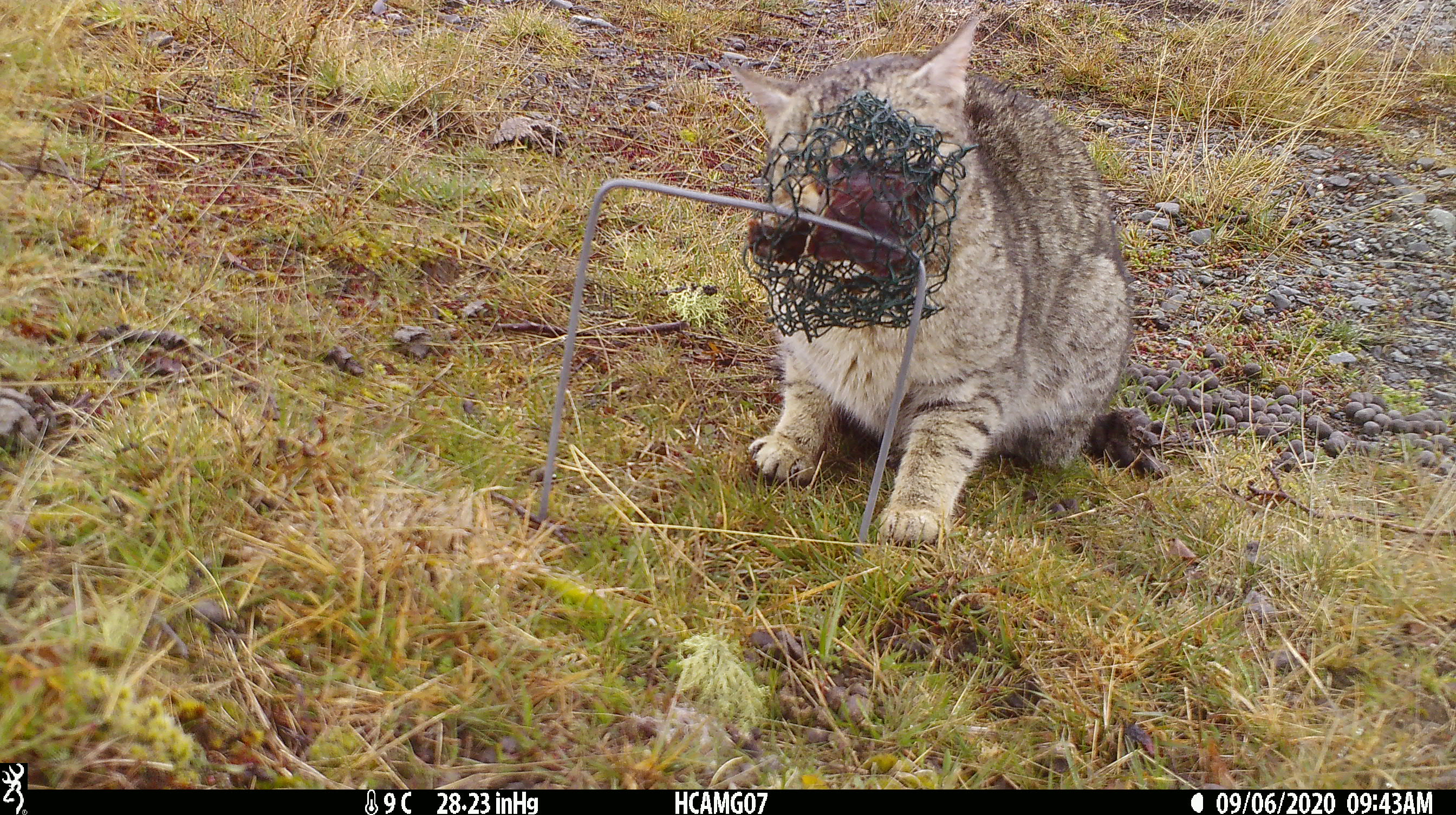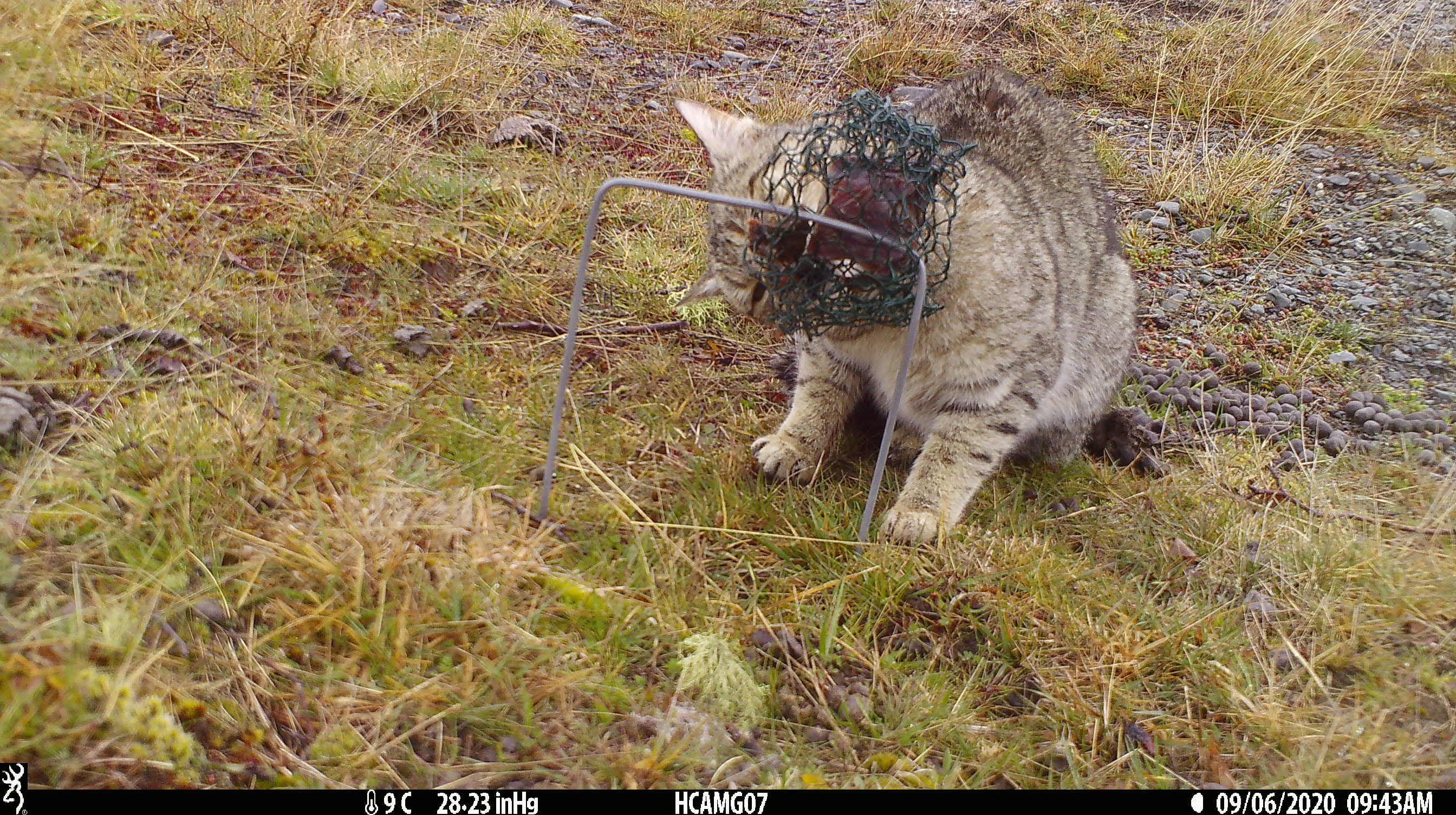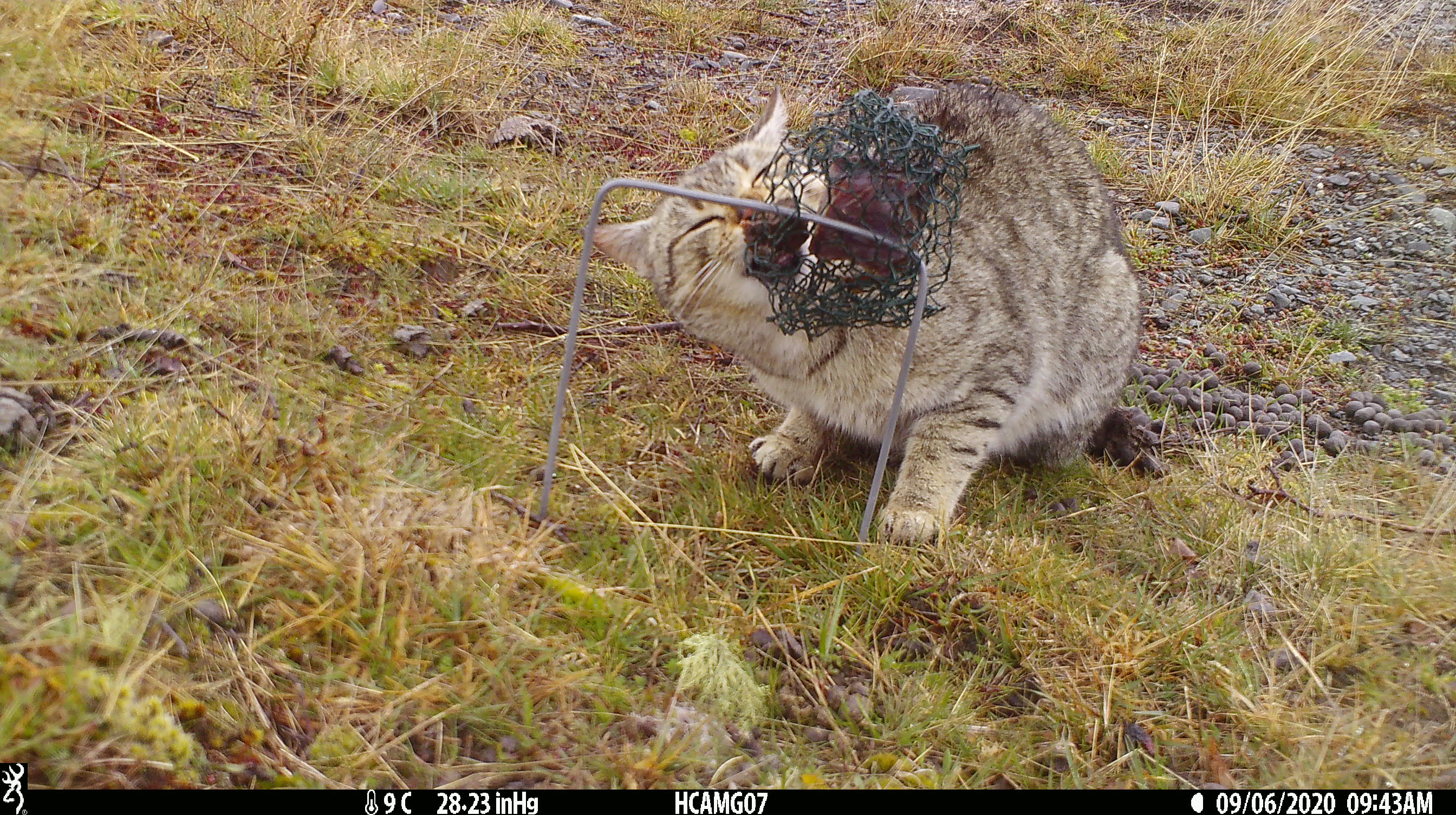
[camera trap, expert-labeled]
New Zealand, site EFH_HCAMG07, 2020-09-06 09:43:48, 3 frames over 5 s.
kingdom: Animalia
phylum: Chordata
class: Mammalia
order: Carnivora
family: Felidae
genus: Felis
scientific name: Felis catus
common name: domestic cat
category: cat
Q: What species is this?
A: Cat (domestic cat) (Felis catus).